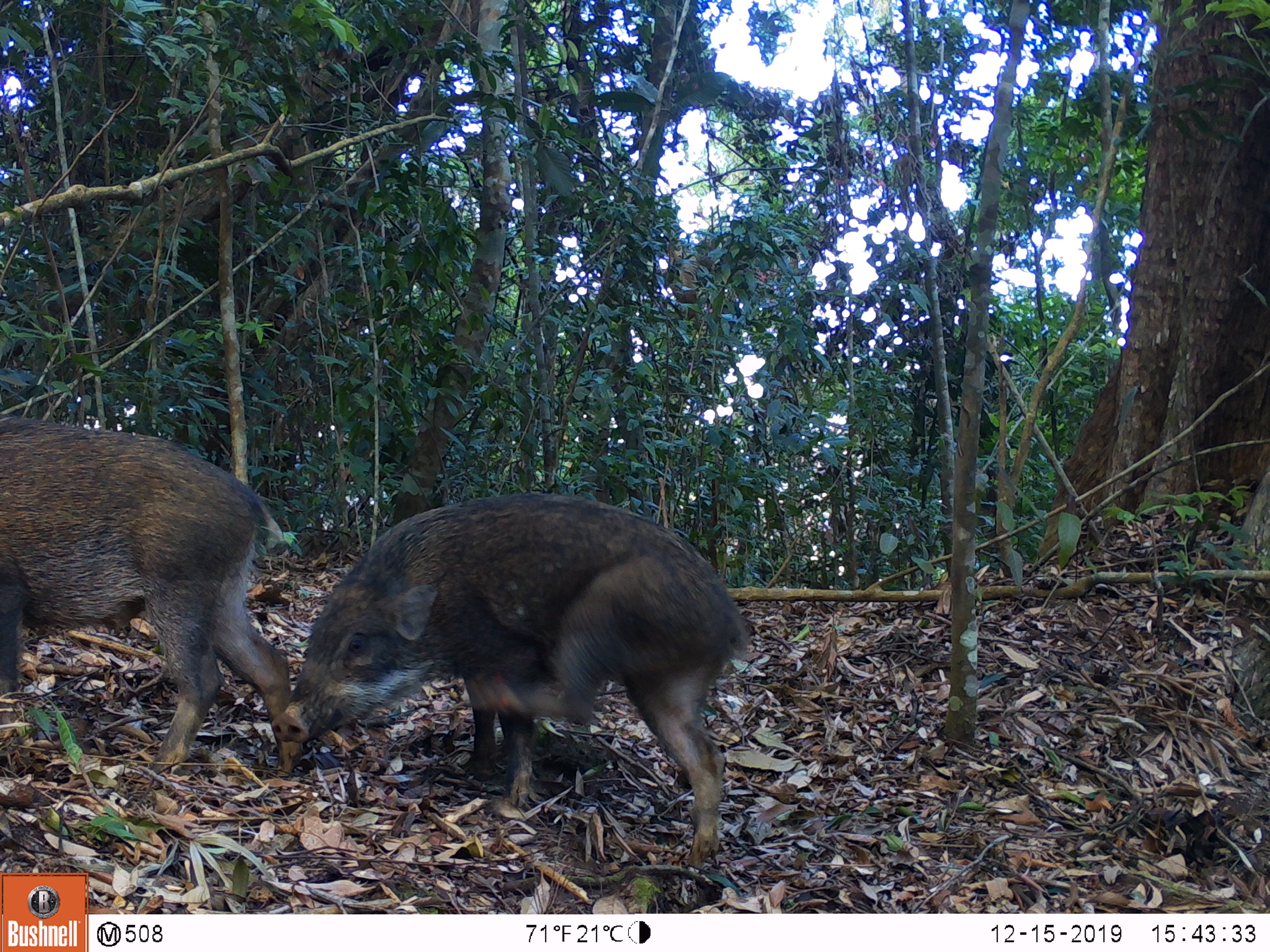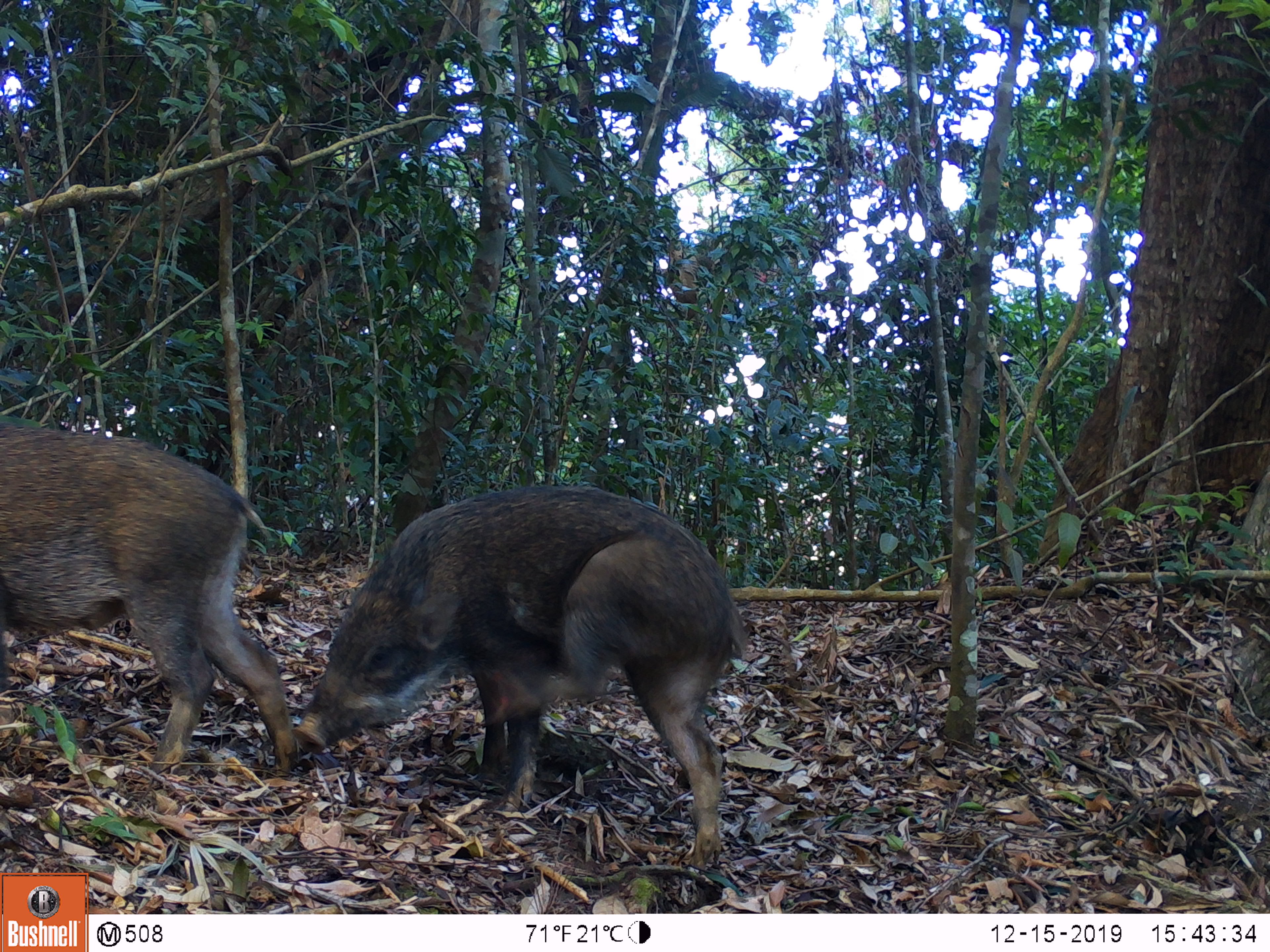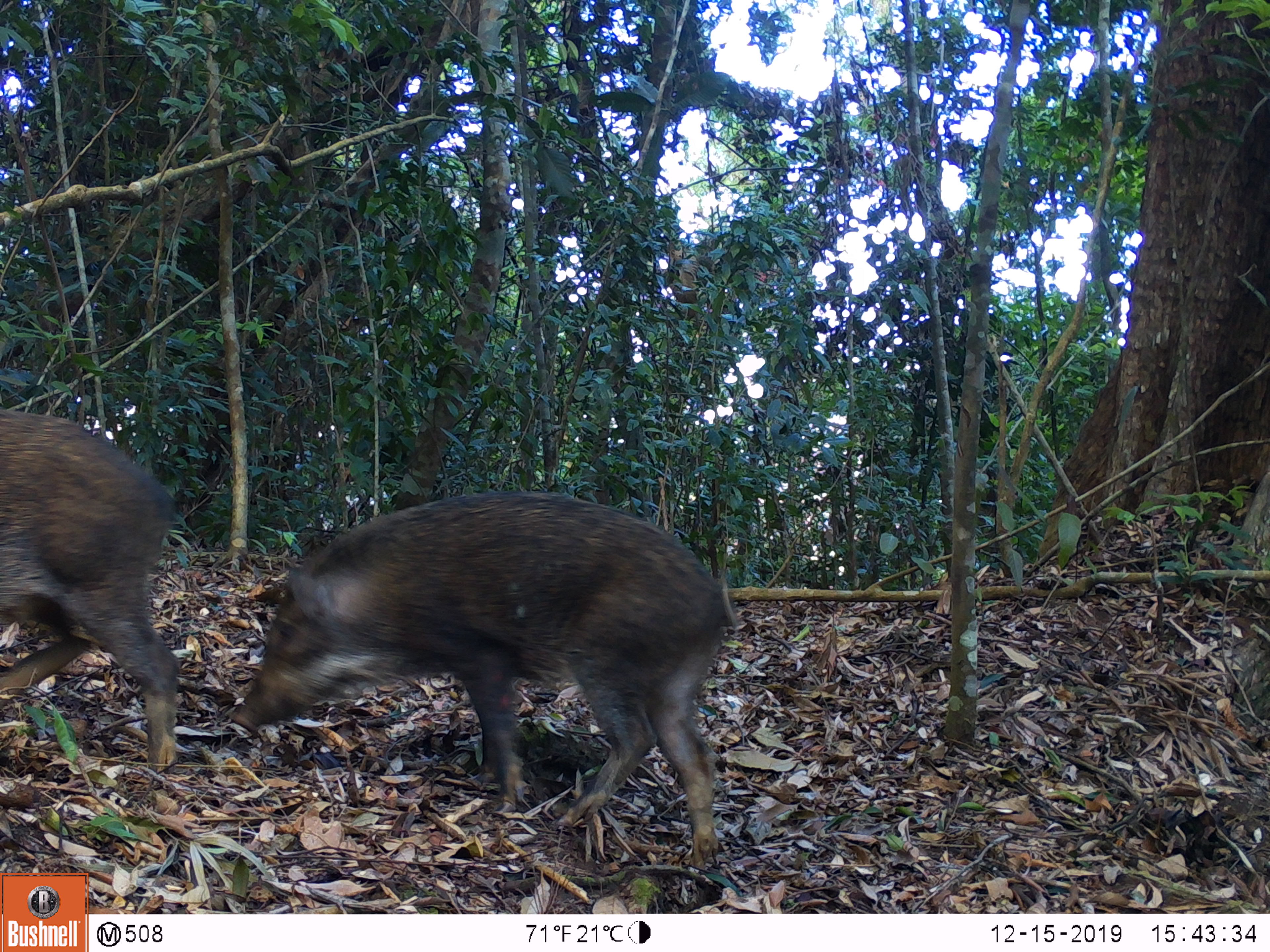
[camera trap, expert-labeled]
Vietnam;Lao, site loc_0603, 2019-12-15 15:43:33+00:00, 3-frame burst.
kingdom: Animalia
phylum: Chordata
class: Mammalia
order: Artiodactyla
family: Suidae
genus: Sus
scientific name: Sus scrofa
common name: eurasian wild pig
Eurasian wild pig (Sus scrofa). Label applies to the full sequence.